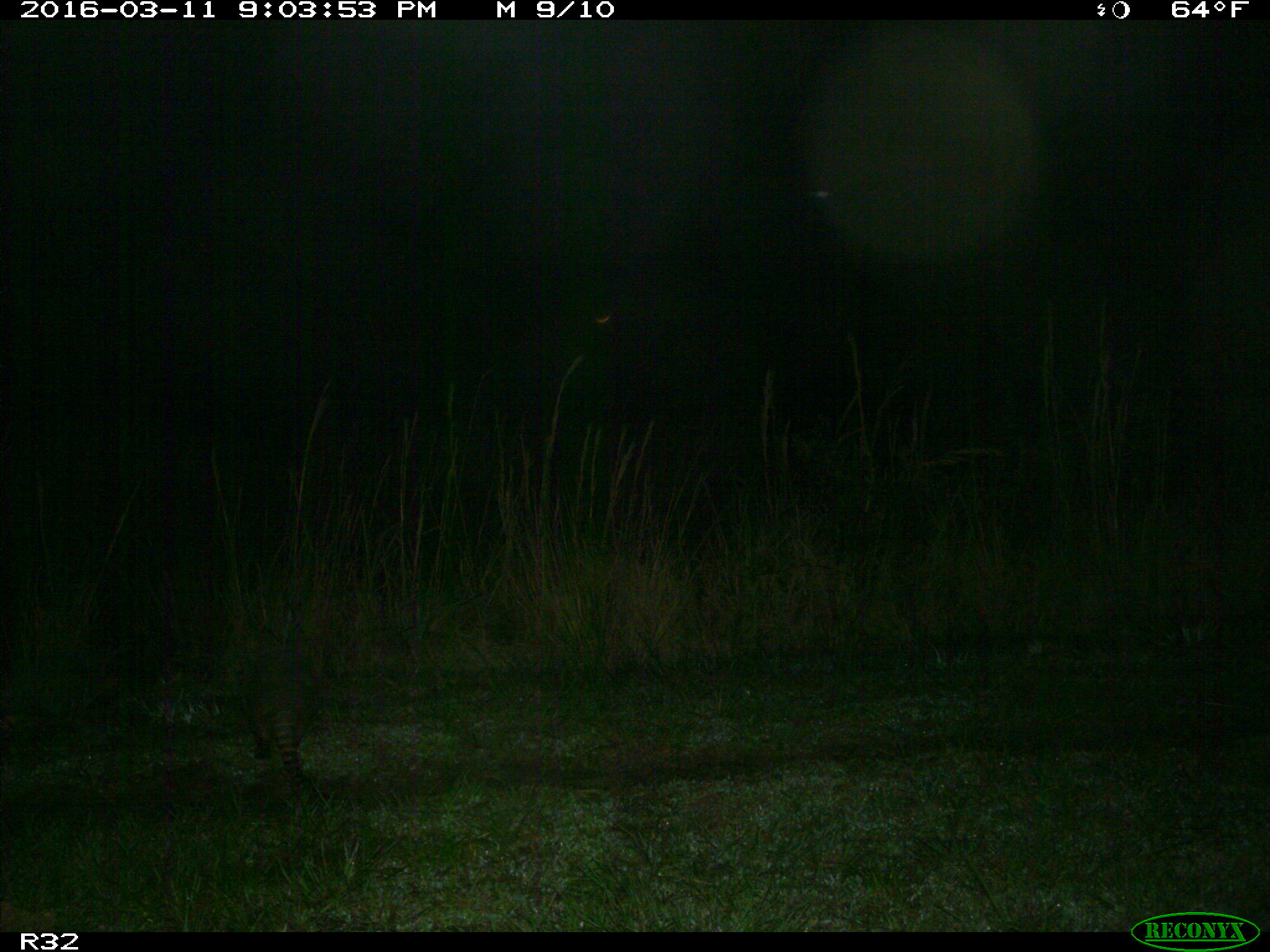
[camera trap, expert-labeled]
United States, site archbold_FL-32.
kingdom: Animalia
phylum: Chordata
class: Mammalia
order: Cingulata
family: Dasypodidae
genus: Dasypus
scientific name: Dasypus novemcinctus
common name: nine-banded armadillo